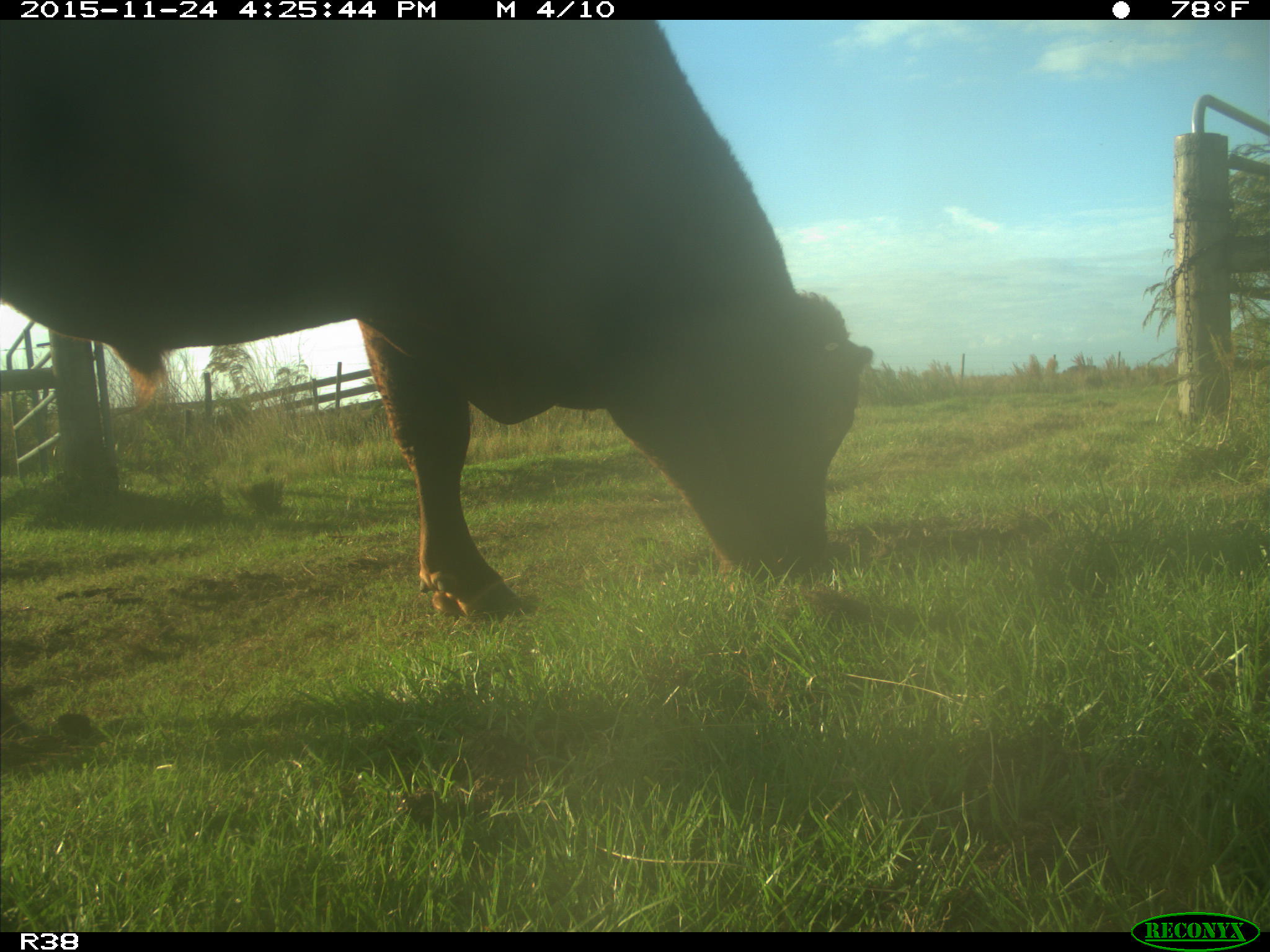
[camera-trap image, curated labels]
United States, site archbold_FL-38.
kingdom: Animalia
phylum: Chordata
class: Mammalia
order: Artiodactyla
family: Bovidae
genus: Bos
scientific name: Bos taurus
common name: domestic cow